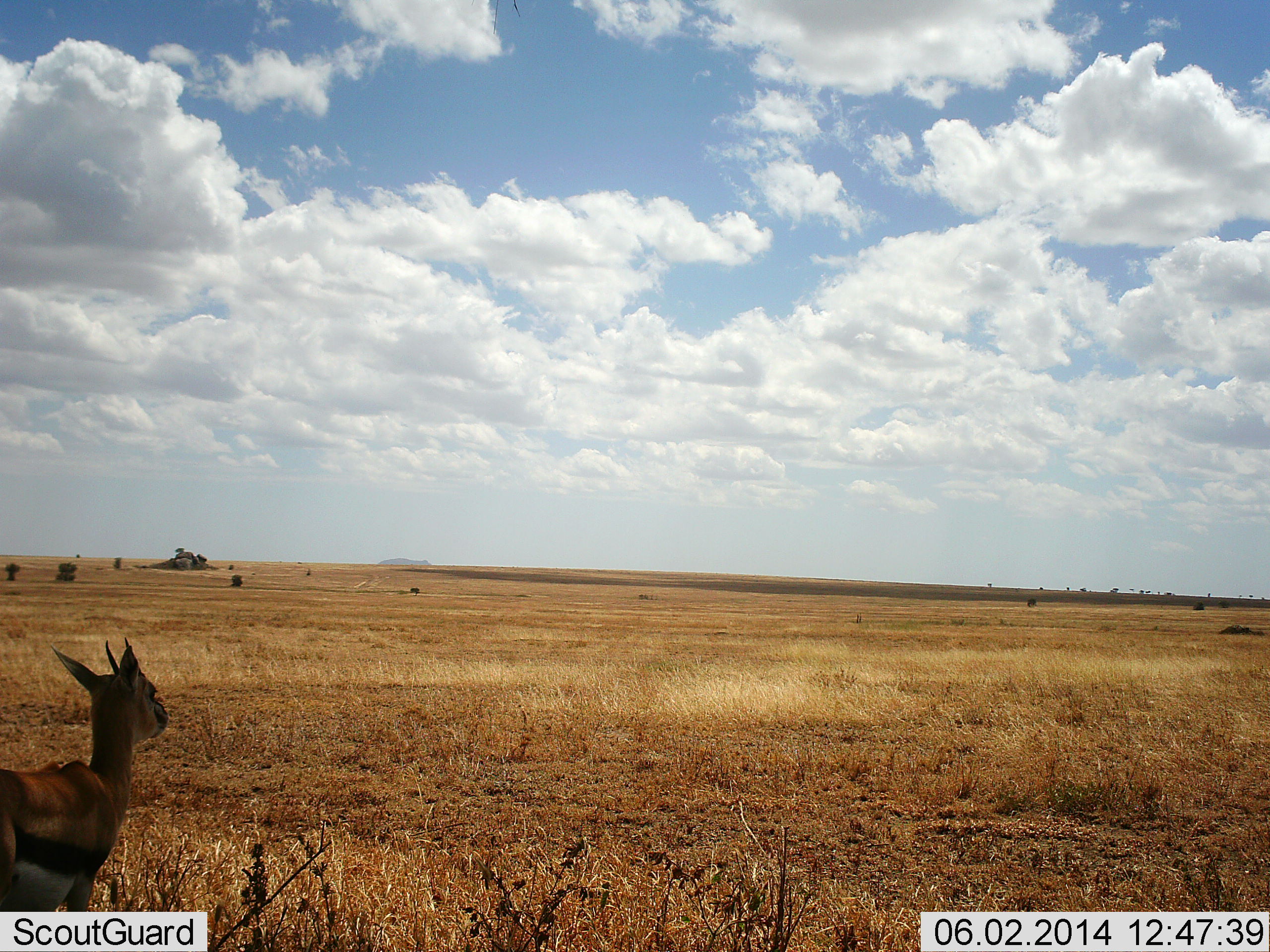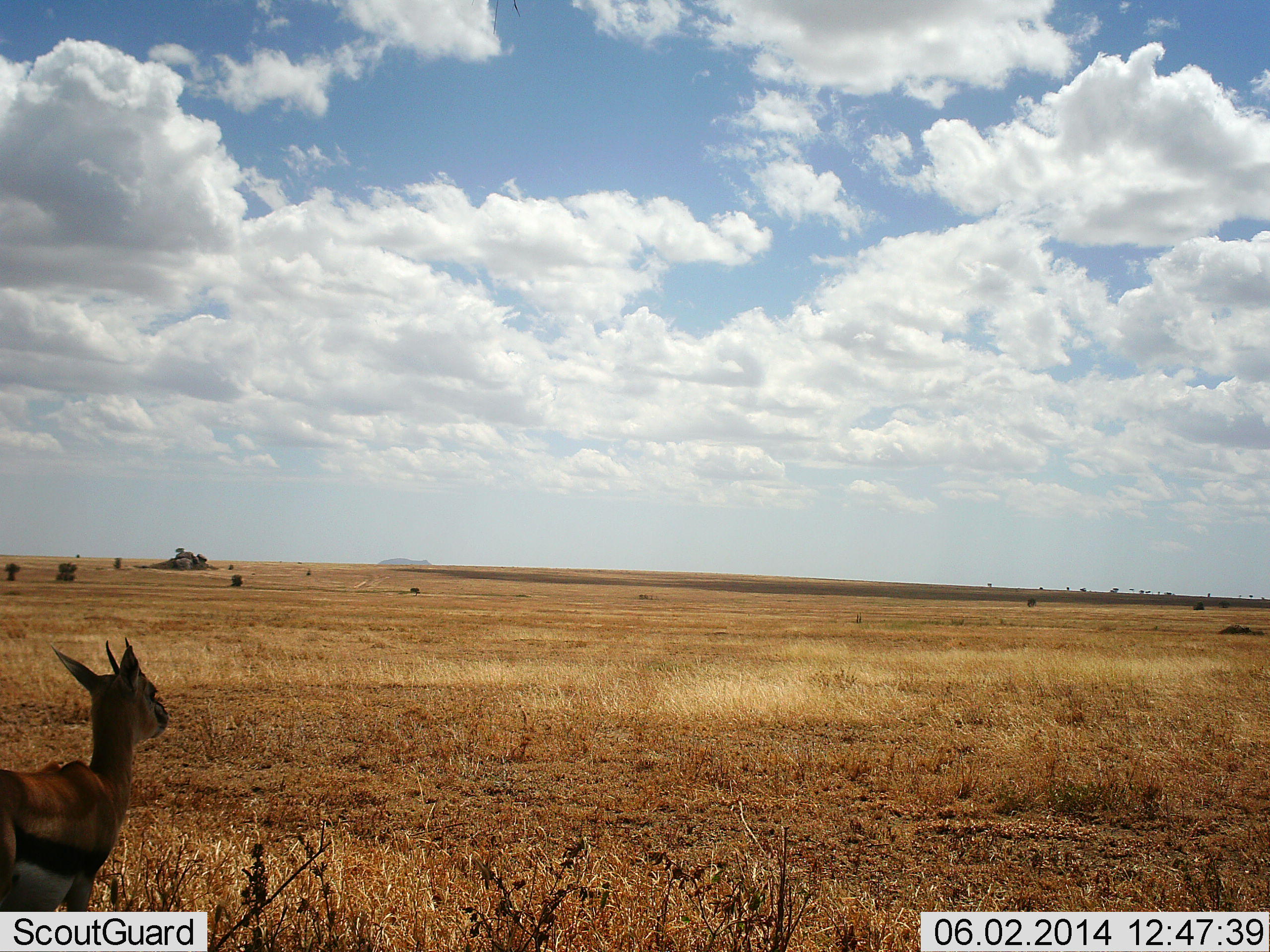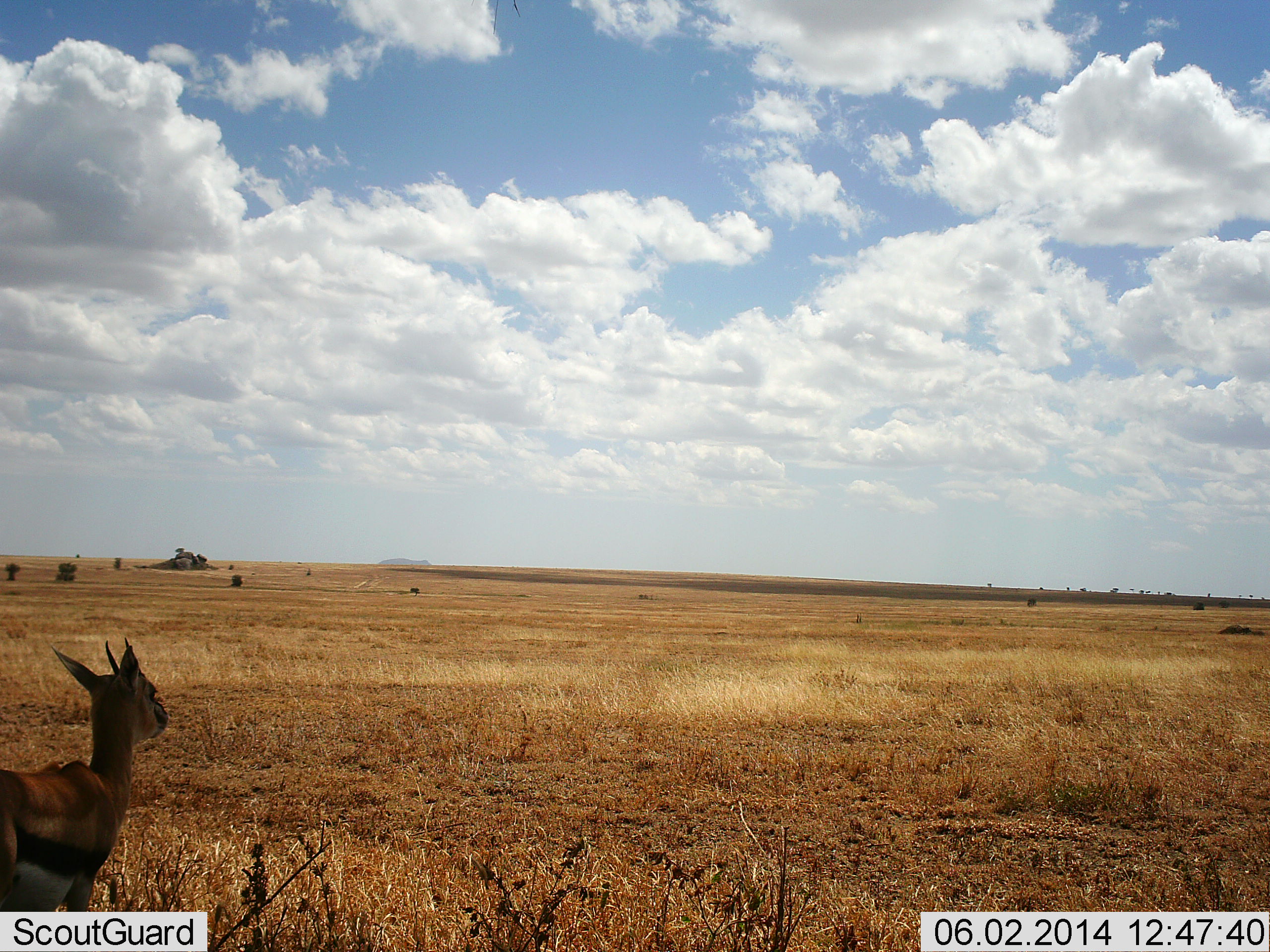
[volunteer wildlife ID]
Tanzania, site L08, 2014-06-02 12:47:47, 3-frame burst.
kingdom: Animalia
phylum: Chordata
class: Mammalia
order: Artiodactyla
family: Bovidae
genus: Eudorcas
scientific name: Eudorcas thomsonii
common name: thomson's gazelle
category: gazellethomsons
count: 1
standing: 70%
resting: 0%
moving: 30%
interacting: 0%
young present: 0%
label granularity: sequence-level